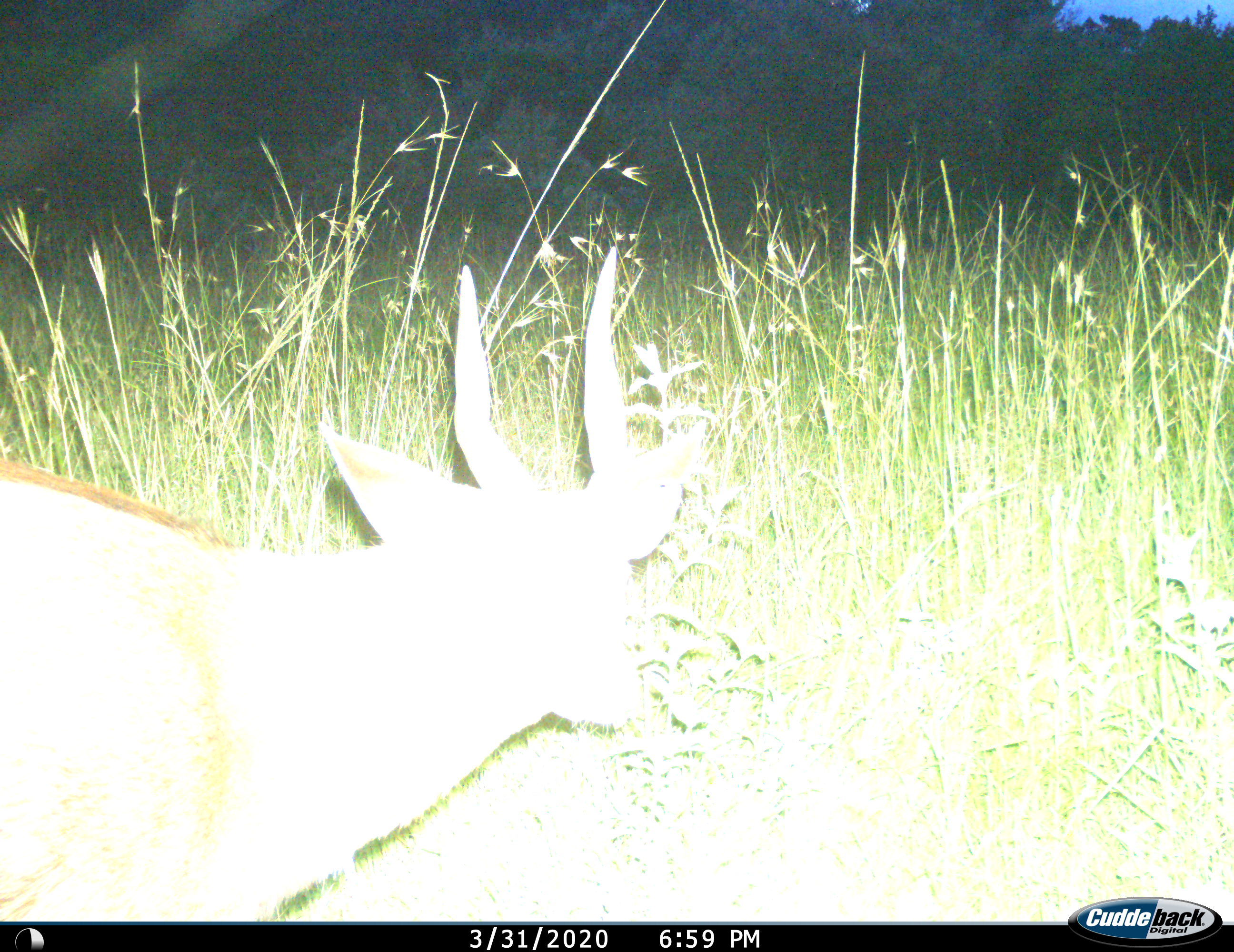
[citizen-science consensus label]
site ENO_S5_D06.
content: unidentified animal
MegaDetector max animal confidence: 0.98